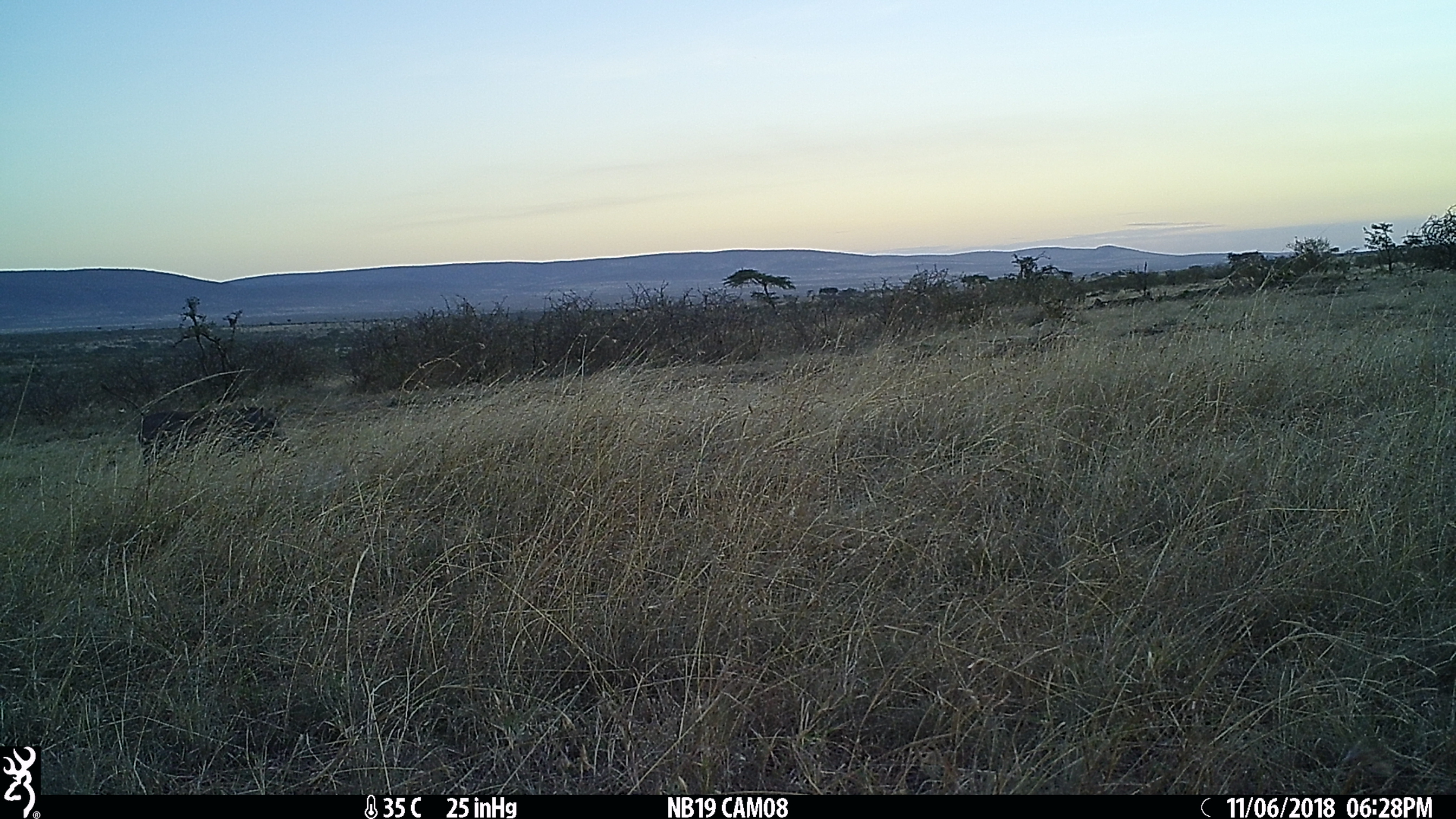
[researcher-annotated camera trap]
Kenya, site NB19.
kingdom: Animalia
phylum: Chordata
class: Mammalia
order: Artiodactyla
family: Suidae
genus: Phacochoerus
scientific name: Phacochoerus africanus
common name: common warthog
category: warthog